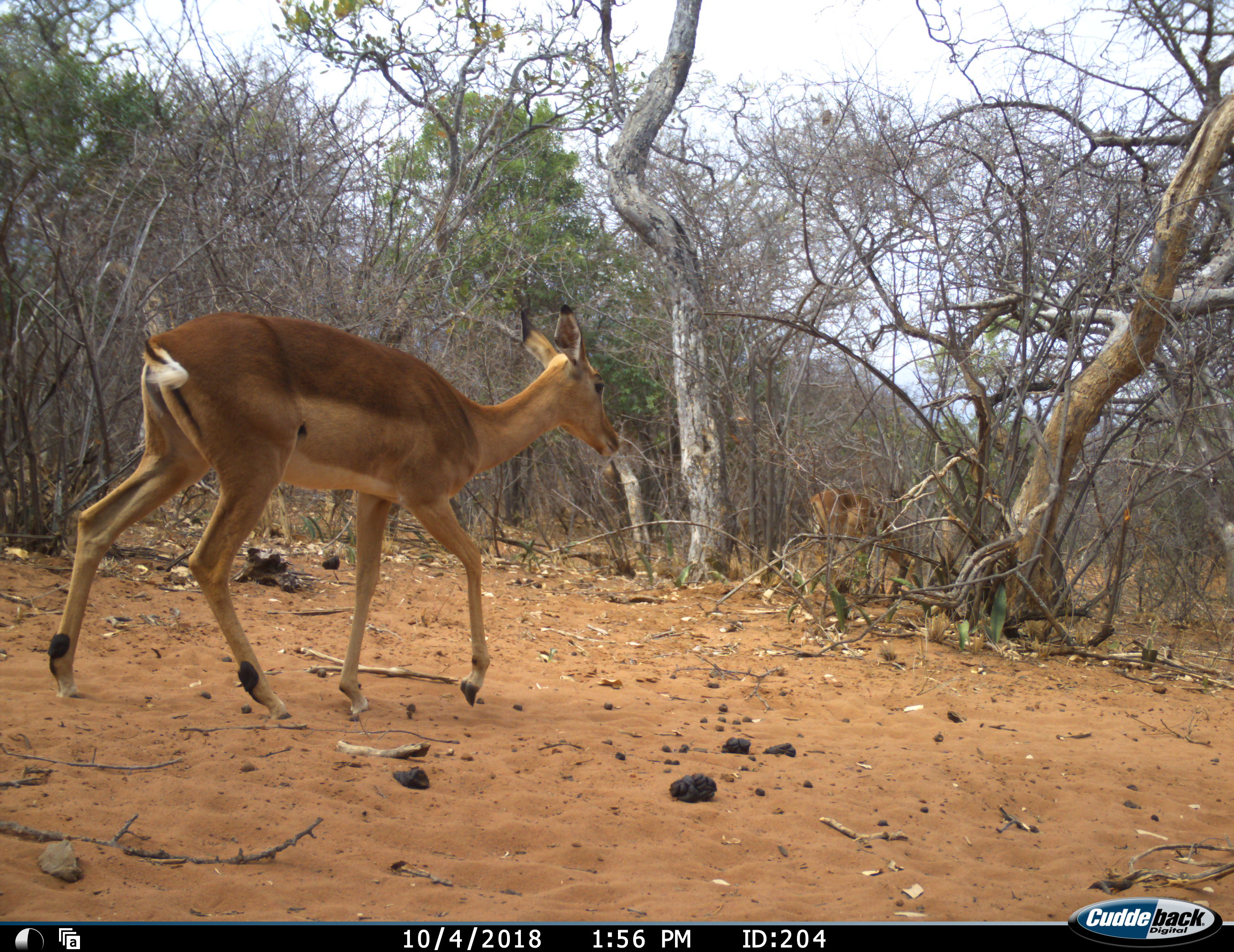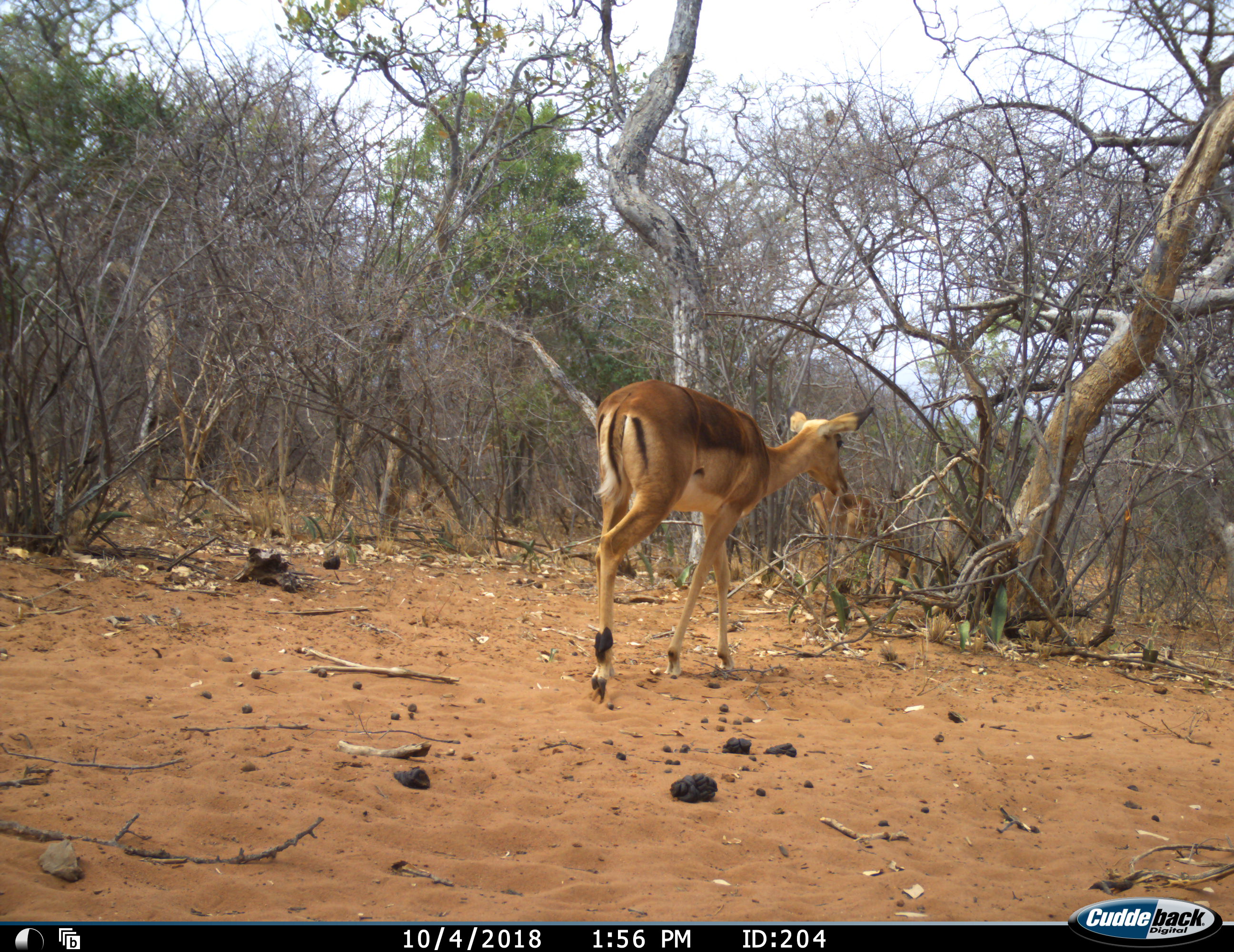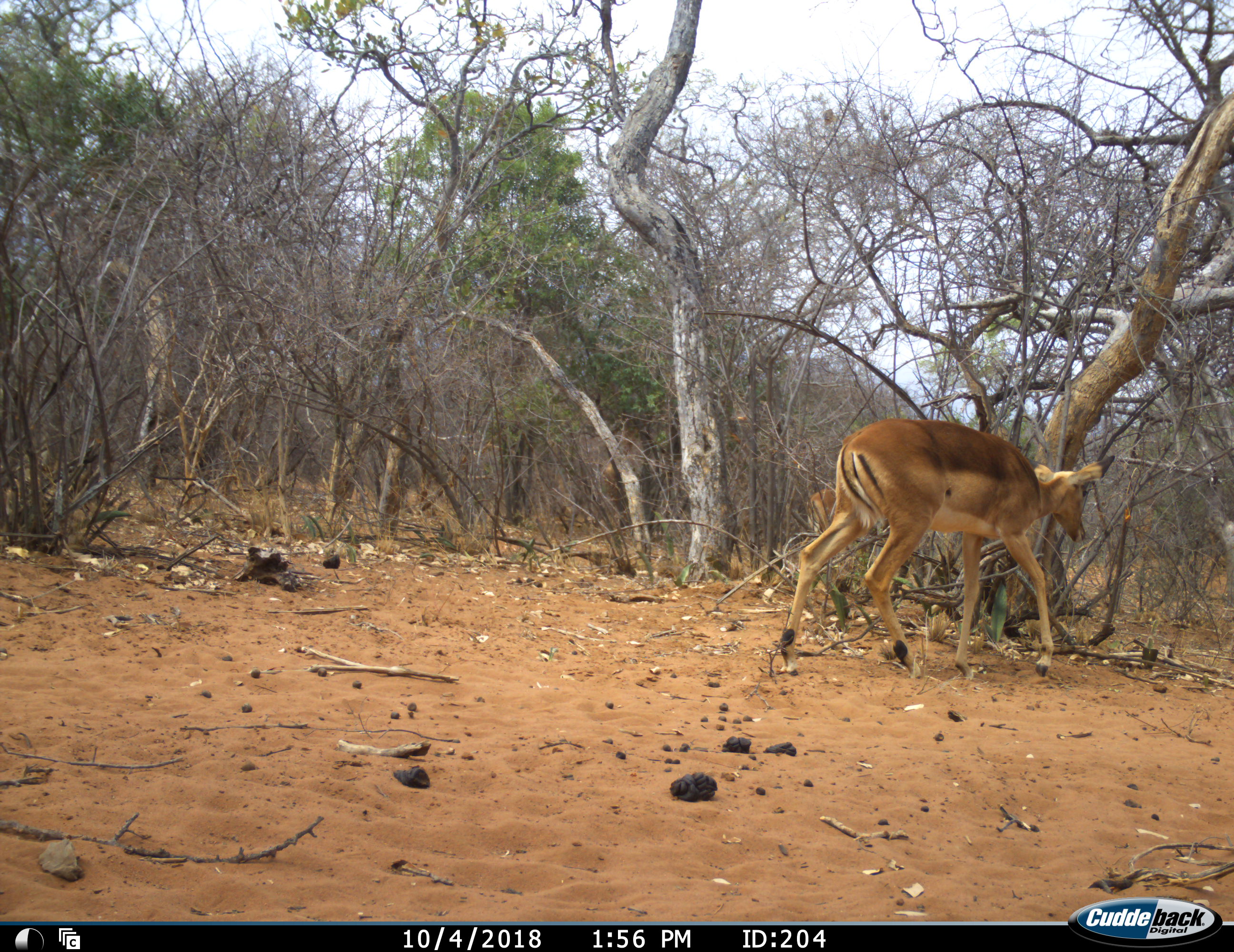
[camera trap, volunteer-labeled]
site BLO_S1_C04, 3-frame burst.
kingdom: Animalia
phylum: Chordata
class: Mammalia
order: Artiodactyla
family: Bovidae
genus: Aepyceros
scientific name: Aepyceros melampus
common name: impala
Impala (Aepyceros melampus), count 2. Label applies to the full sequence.